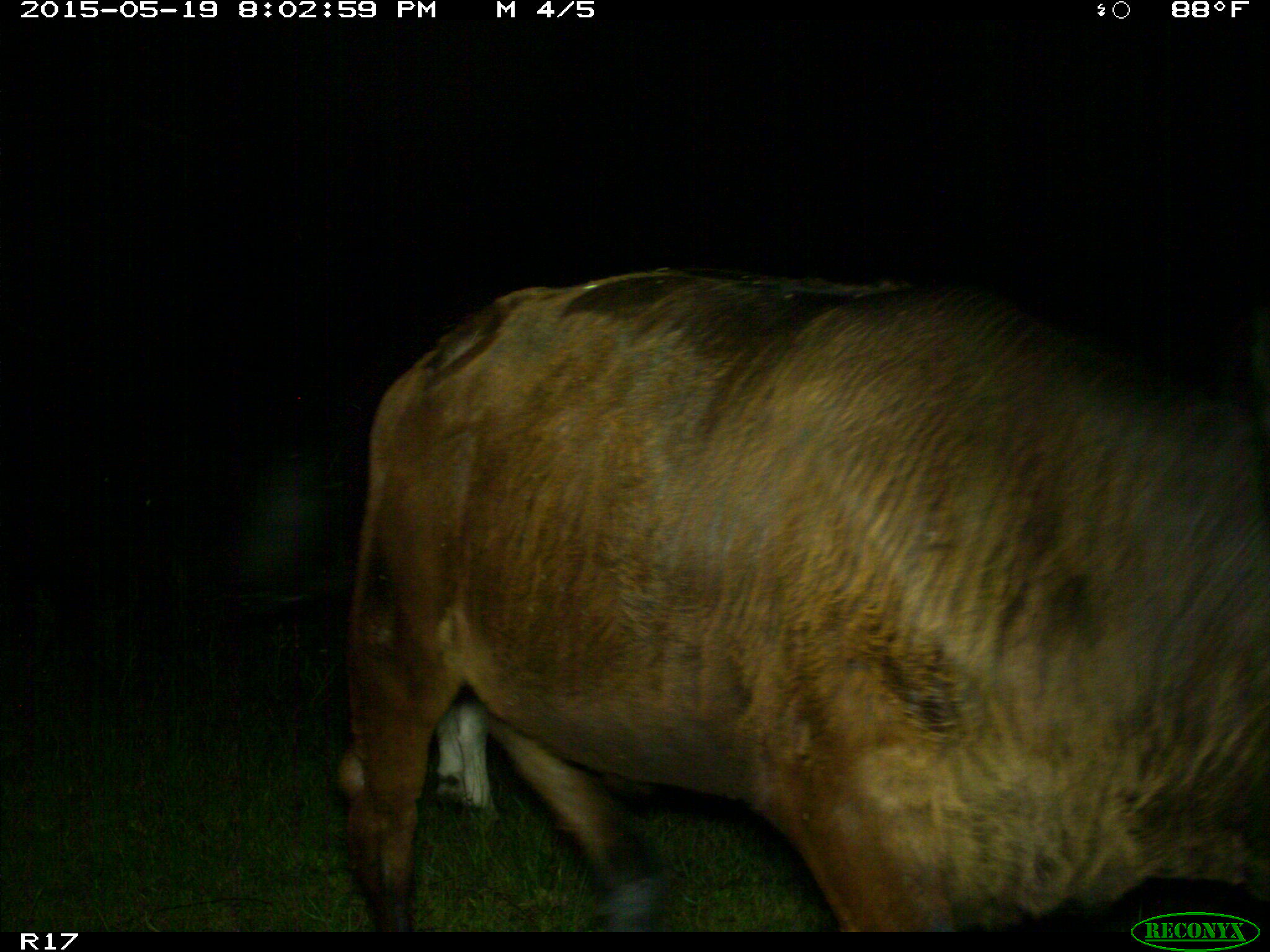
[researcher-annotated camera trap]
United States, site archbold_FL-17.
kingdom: Animalia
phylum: Chordata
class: Mammalia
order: Artiodactyla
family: Bovidae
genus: Bos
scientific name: Bos taurus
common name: domestic cow